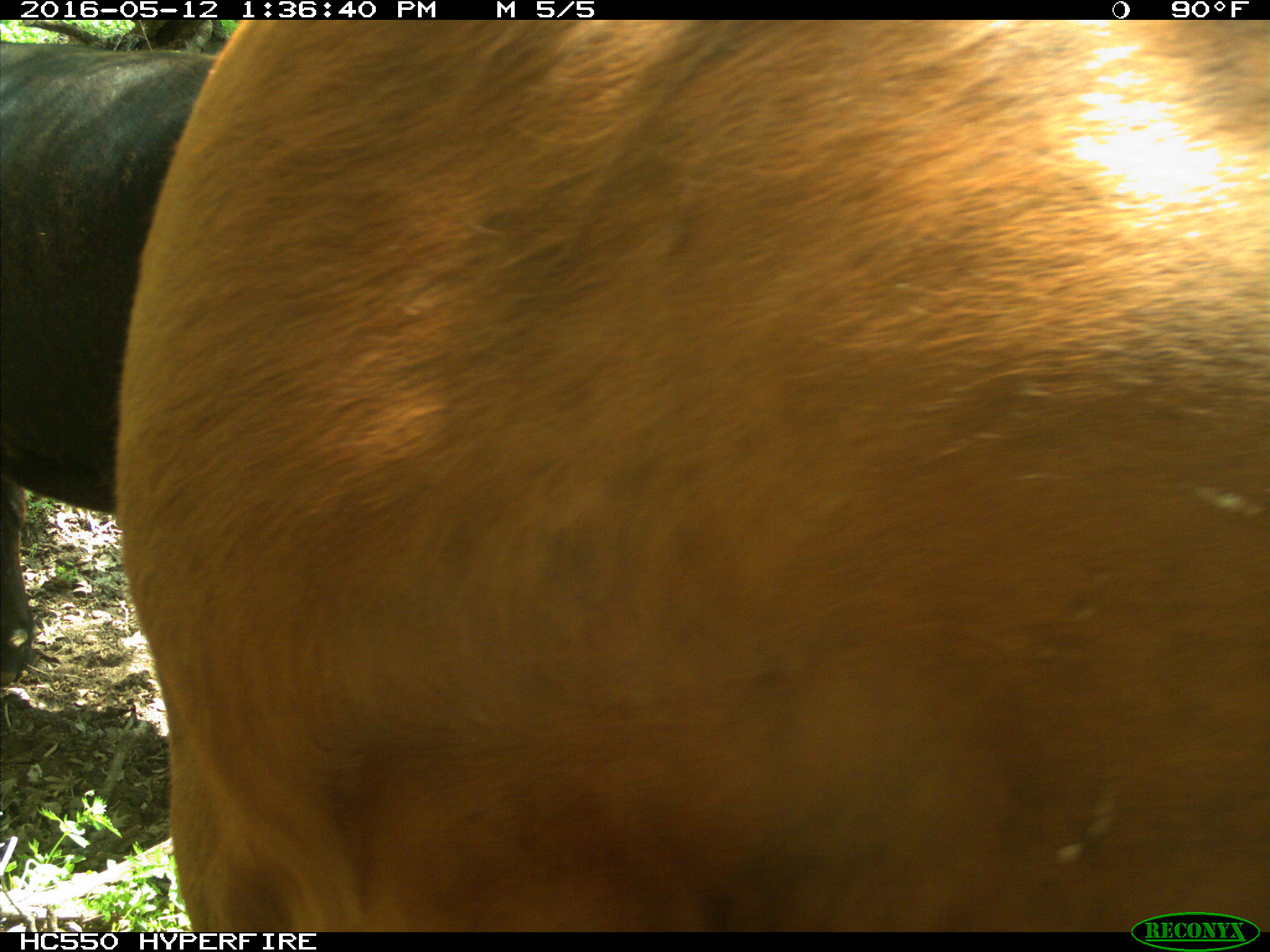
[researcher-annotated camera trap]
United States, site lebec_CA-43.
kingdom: Animalia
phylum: Chordata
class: Mammalia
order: Artiodactyla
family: Bovidae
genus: Bos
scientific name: Bos taurus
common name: domestic cow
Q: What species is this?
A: Bos taurus (domestic cow).